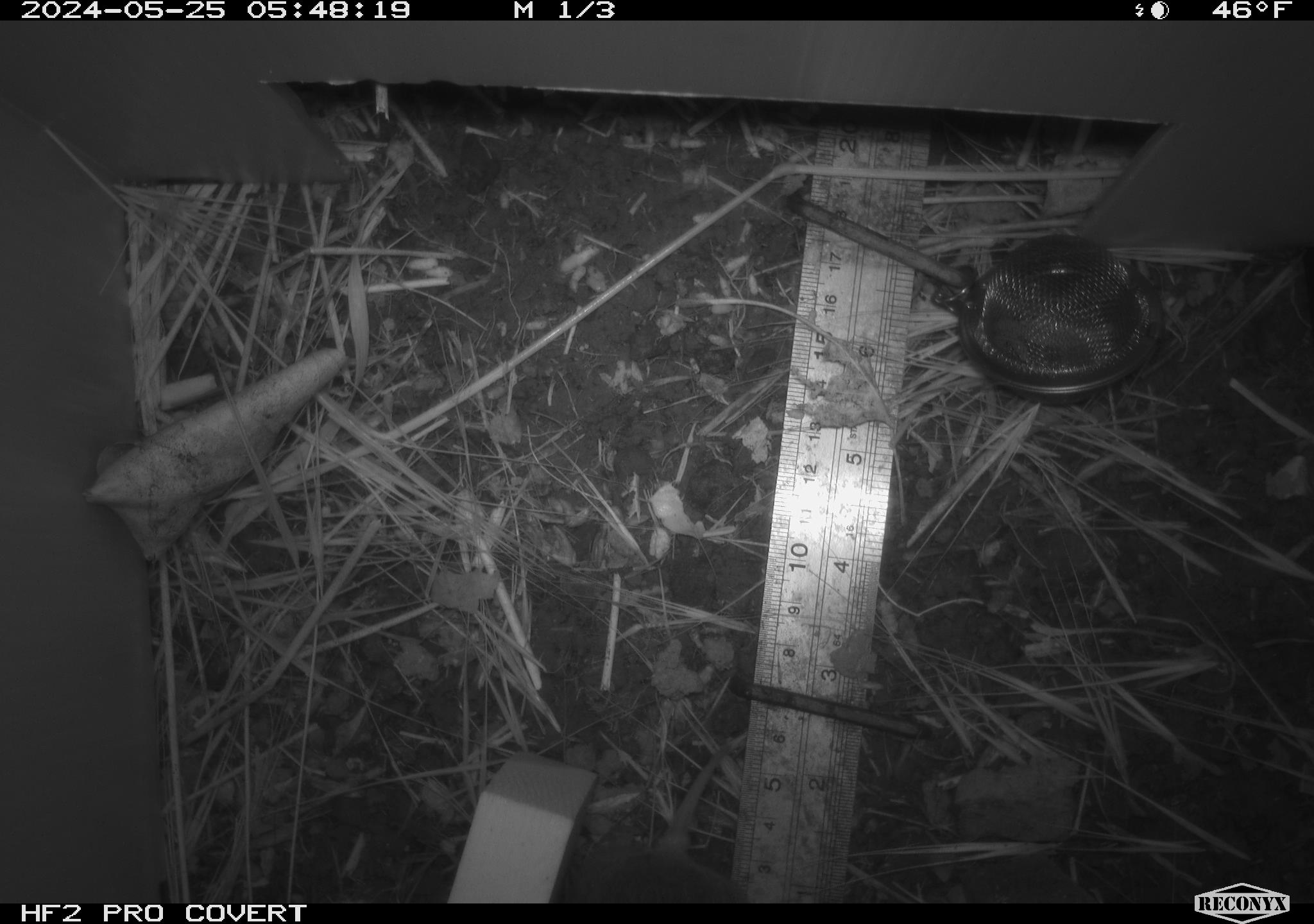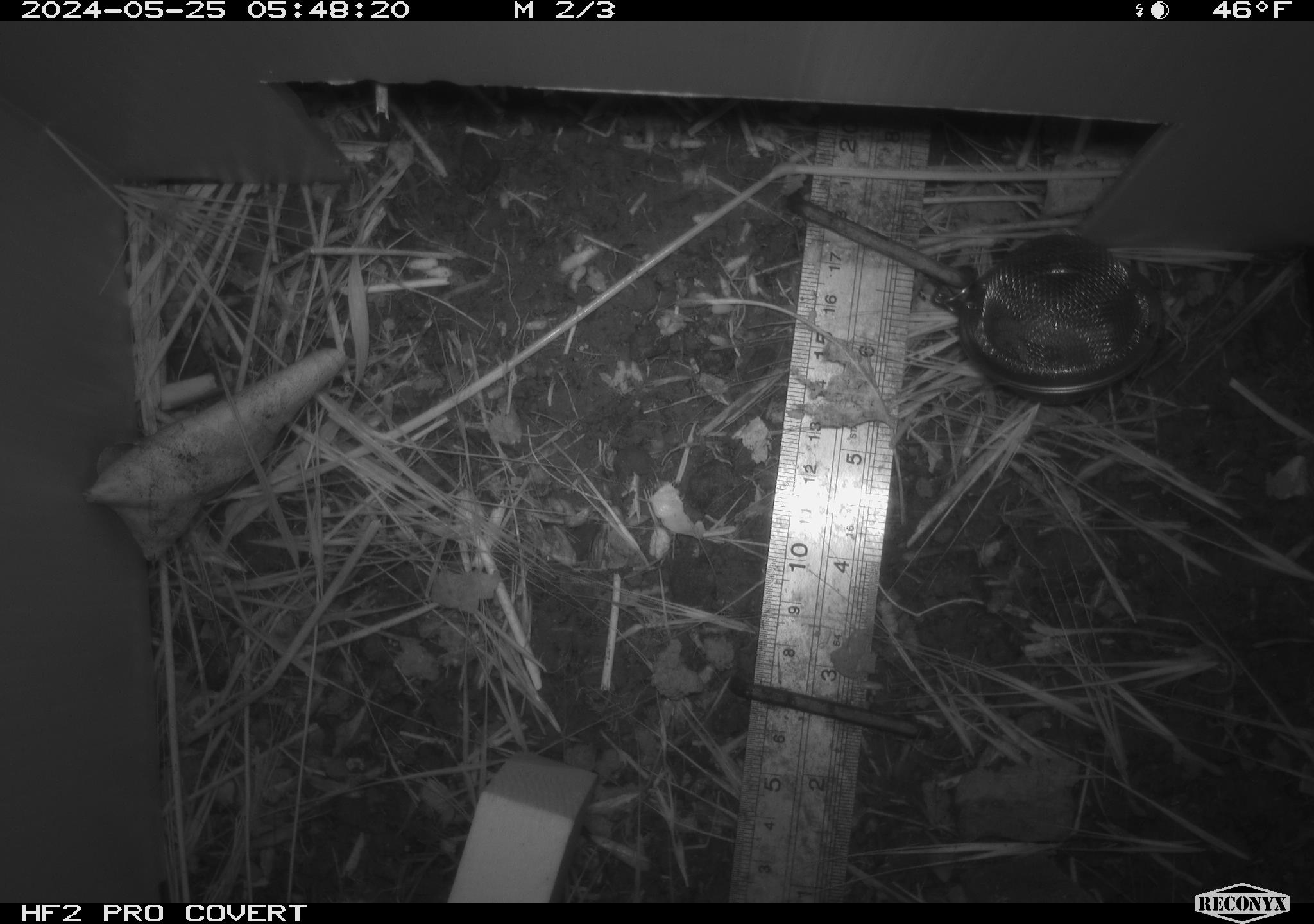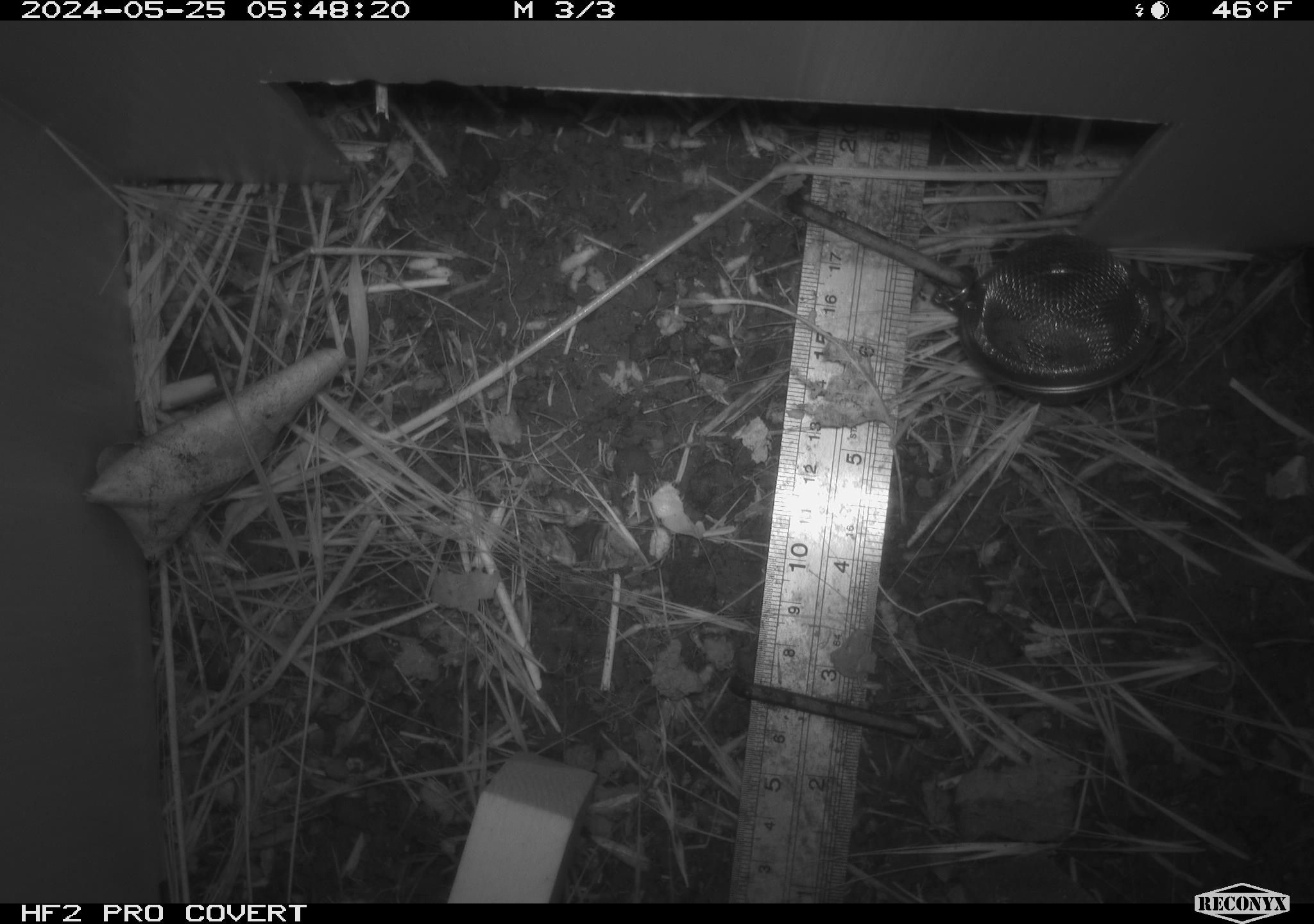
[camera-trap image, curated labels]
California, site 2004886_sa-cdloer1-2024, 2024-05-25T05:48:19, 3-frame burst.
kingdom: Animalia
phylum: Chordata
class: Mammalia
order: Rodentia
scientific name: Rodentia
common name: rodent